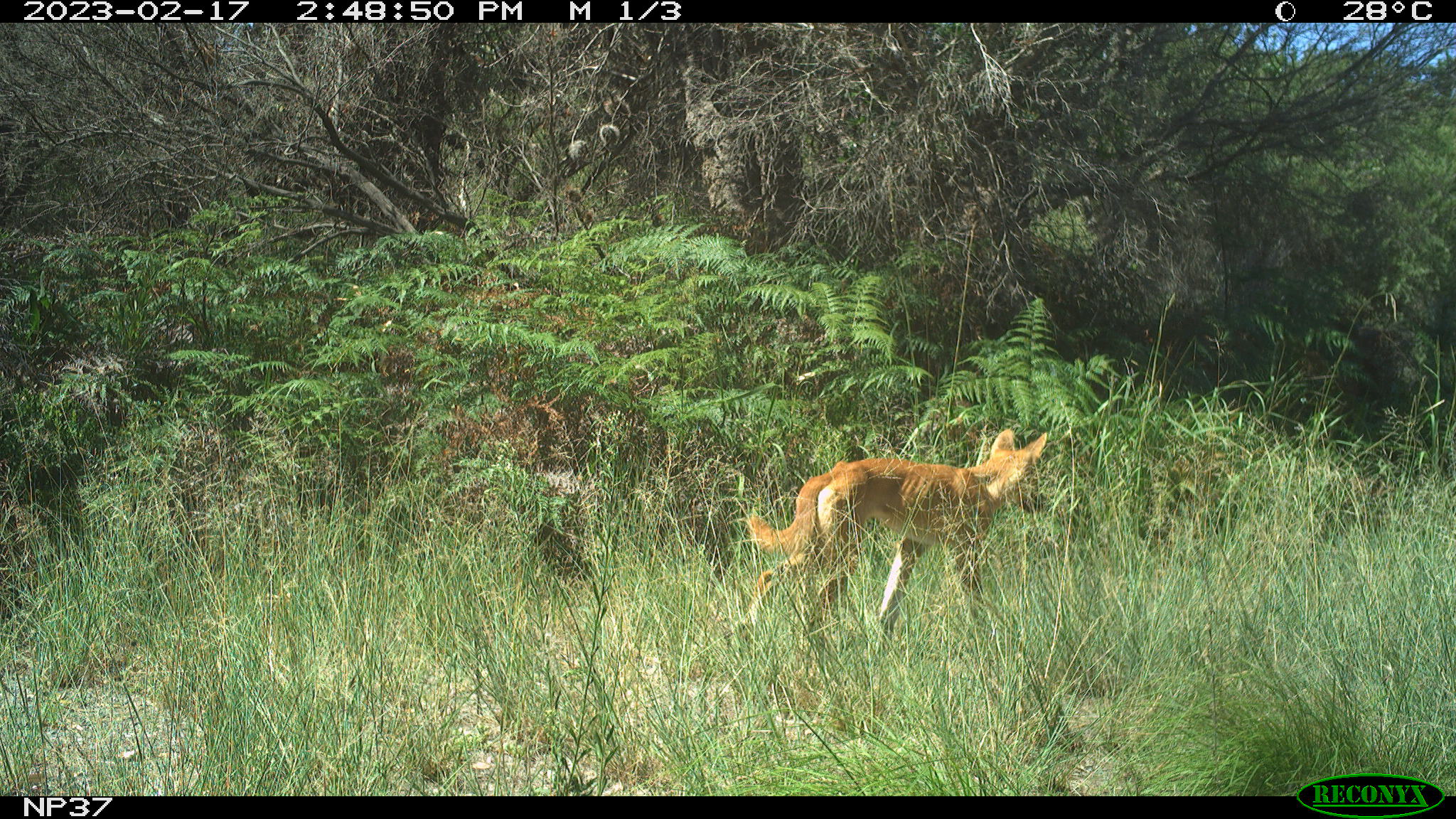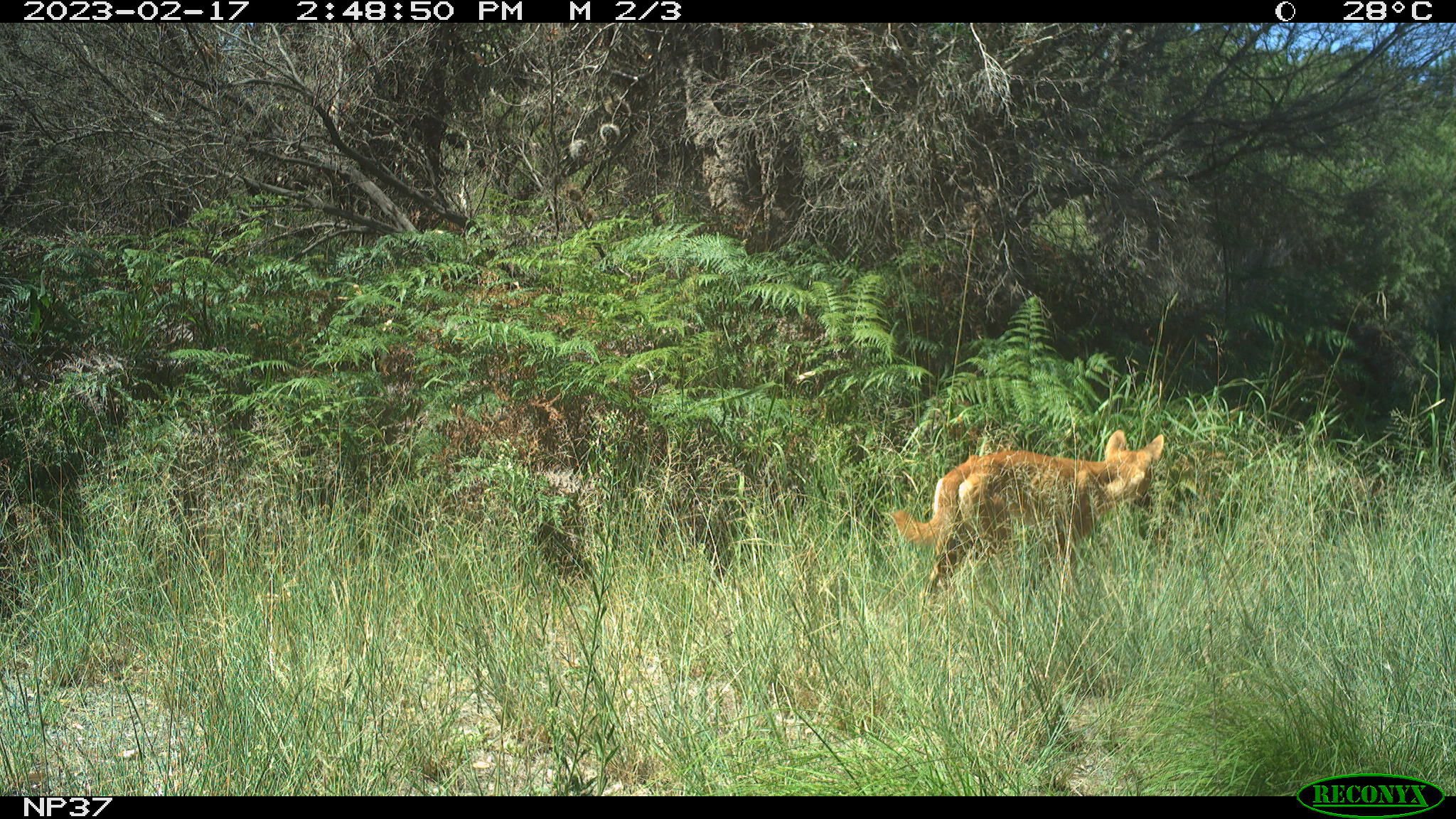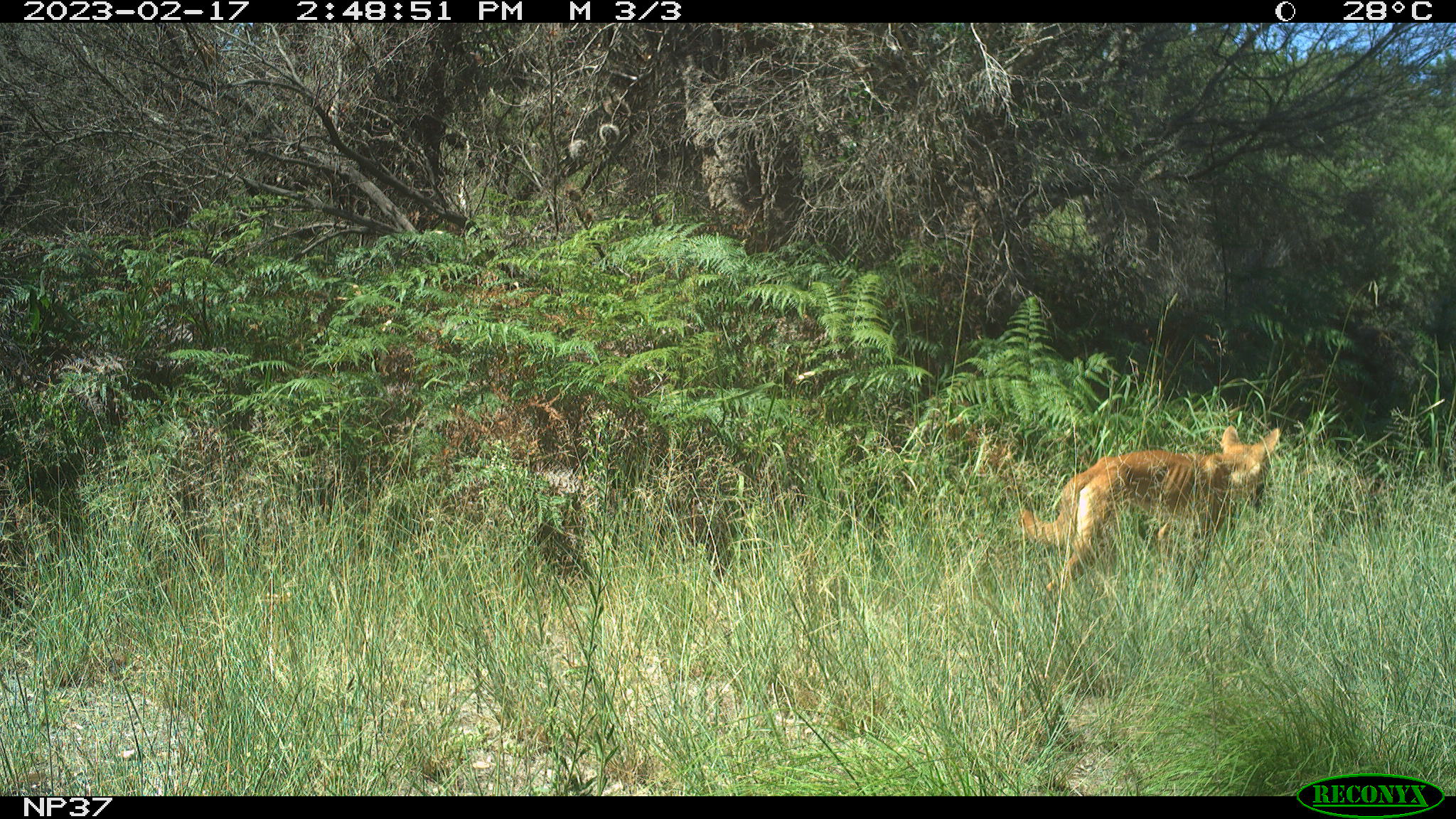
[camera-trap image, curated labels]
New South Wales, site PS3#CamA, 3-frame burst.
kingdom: Animalia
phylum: Chordata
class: Mammalia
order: Carnivora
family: Canidae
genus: Canis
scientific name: Canis familiaris dingo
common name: dingo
Dingo (Canis familiaris dingo).